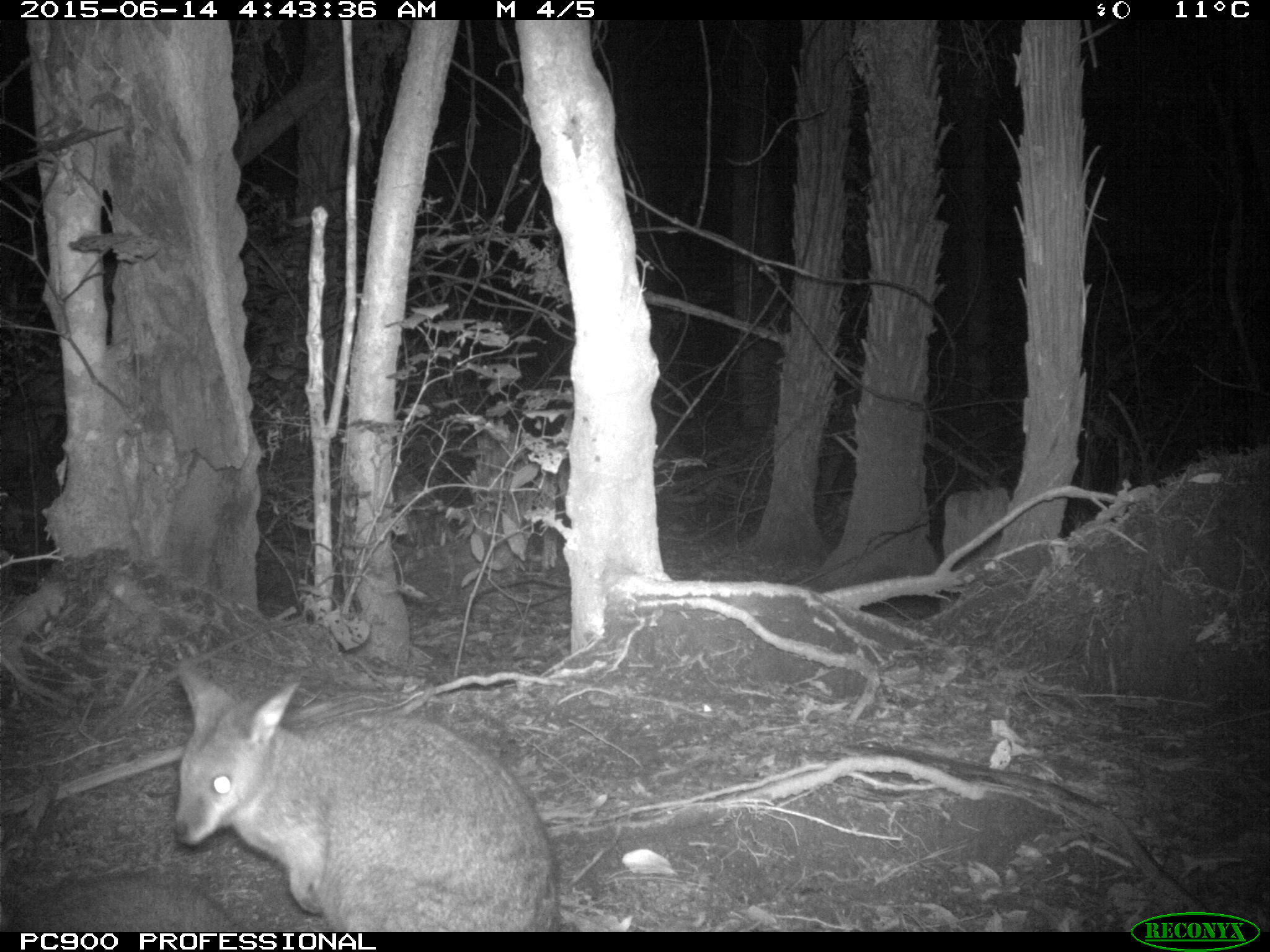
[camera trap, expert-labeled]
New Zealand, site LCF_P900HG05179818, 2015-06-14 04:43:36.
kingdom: Animalia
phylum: Chordata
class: Mammalia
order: Diprotodontia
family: Macropodidae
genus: Notamacropus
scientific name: Notamacropus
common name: wallaby